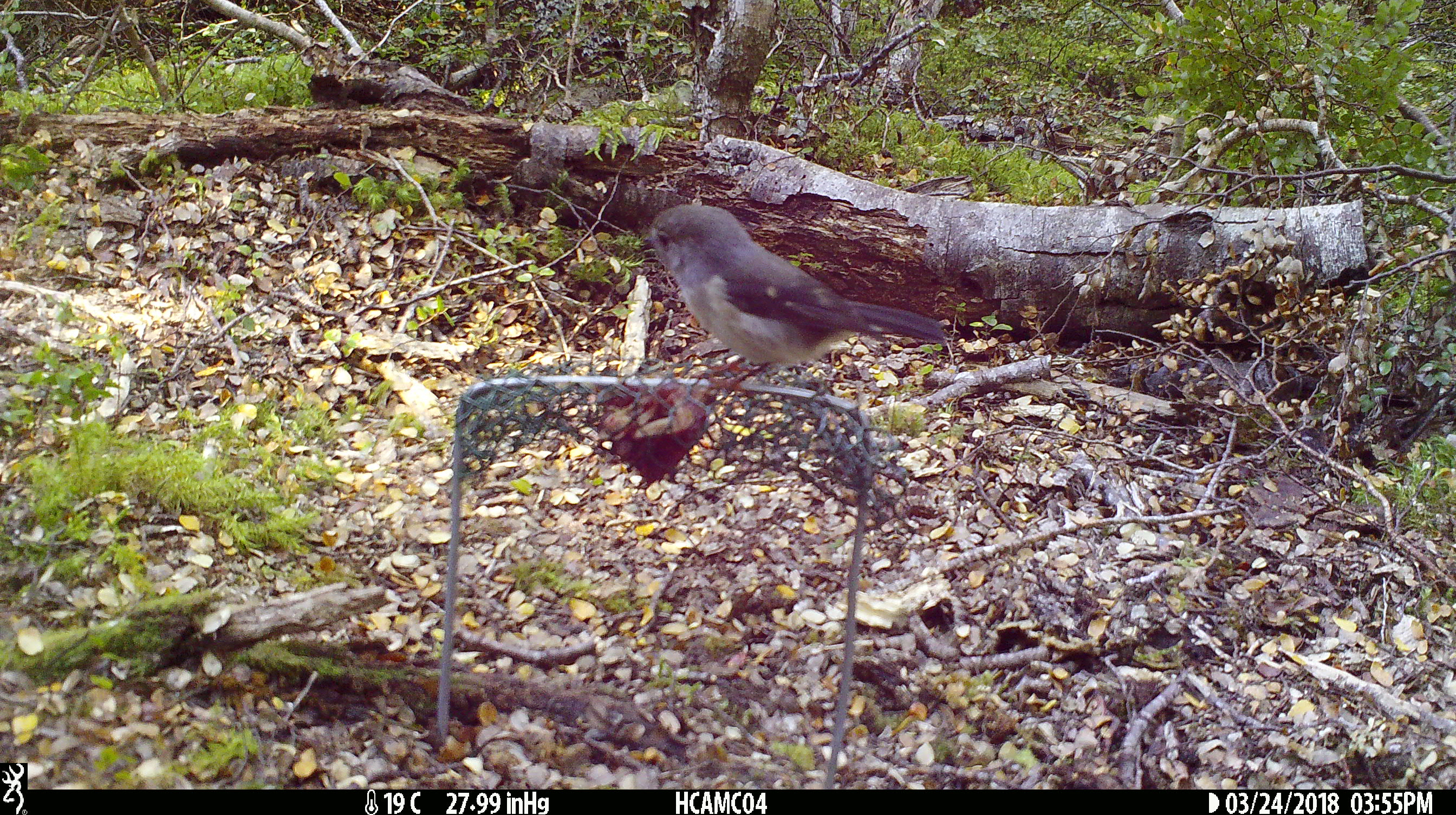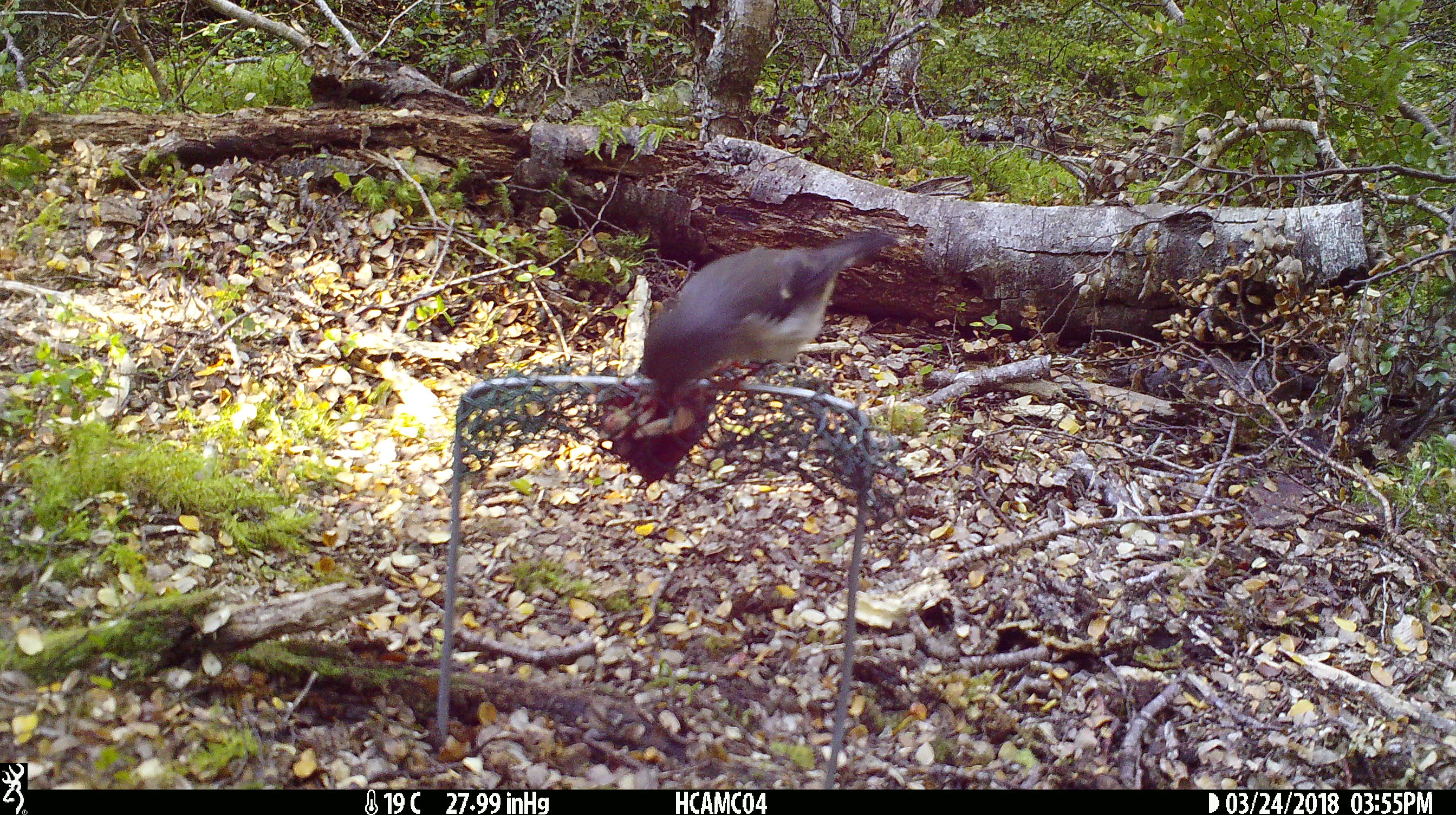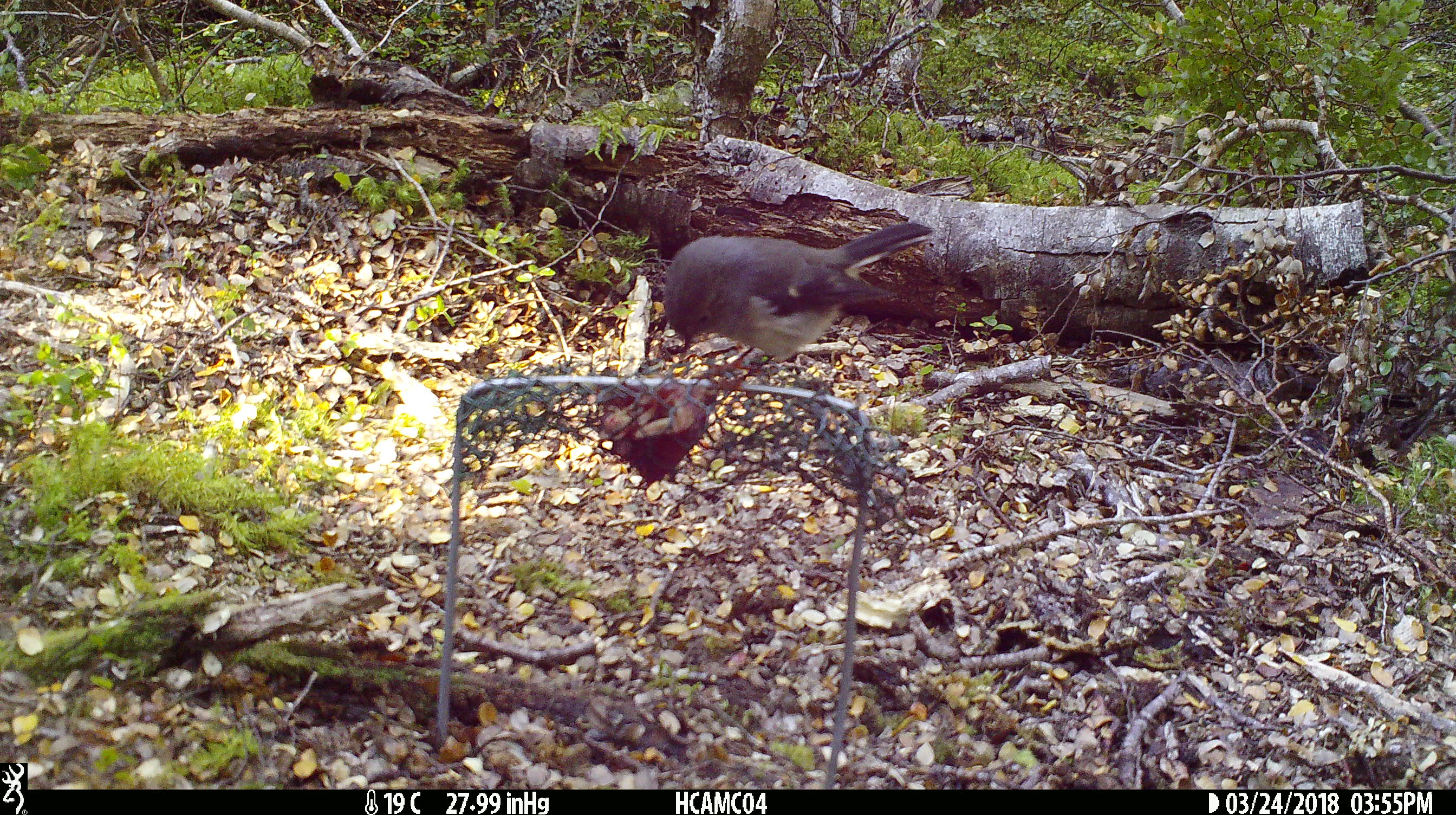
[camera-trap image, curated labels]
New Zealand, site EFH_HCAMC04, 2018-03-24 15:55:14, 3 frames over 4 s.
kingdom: Animalia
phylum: Chordata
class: Aves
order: Passeriformes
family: Petroicidae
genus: Petroica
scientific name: Petroica macrocephala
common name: tomtit